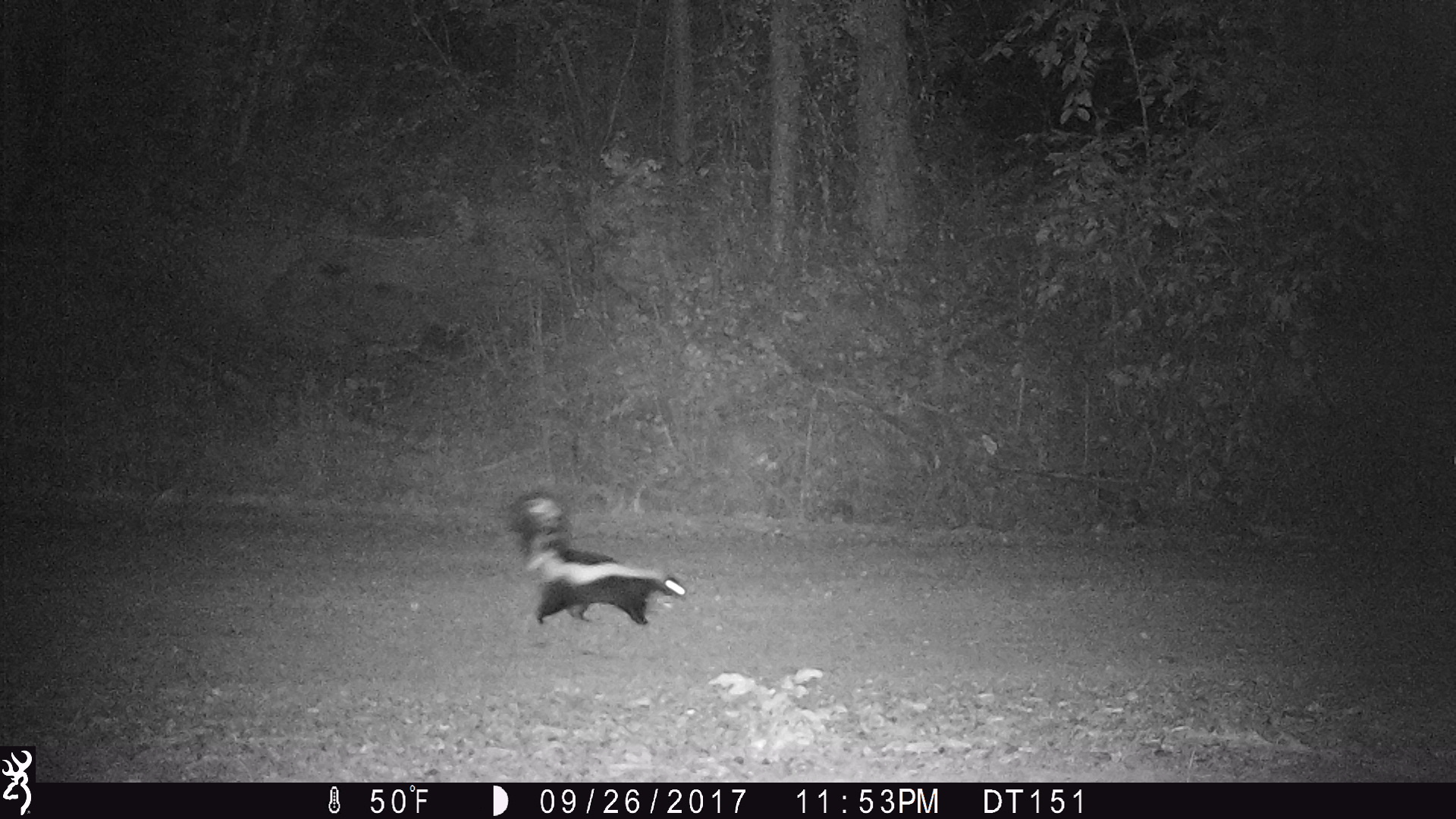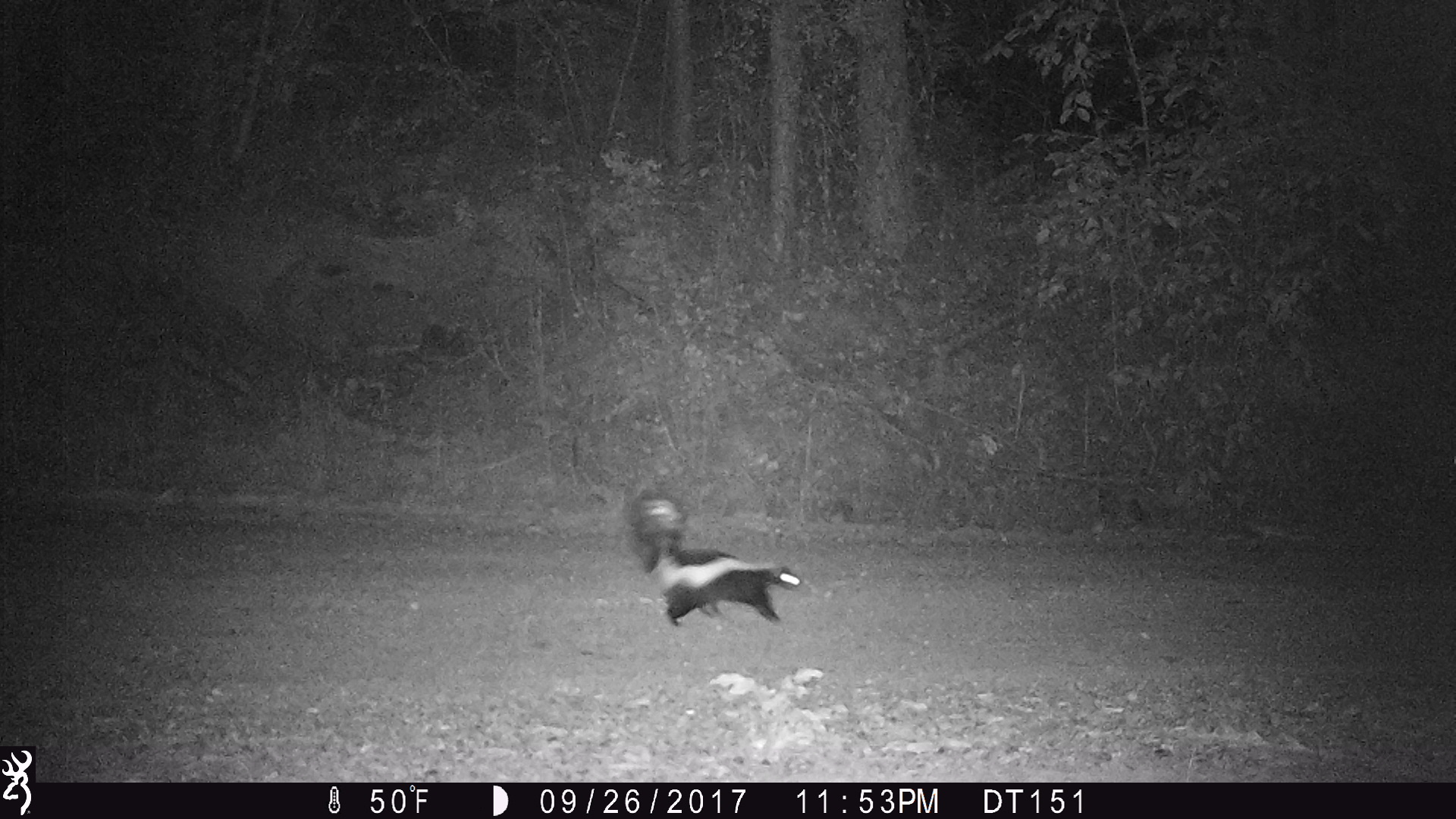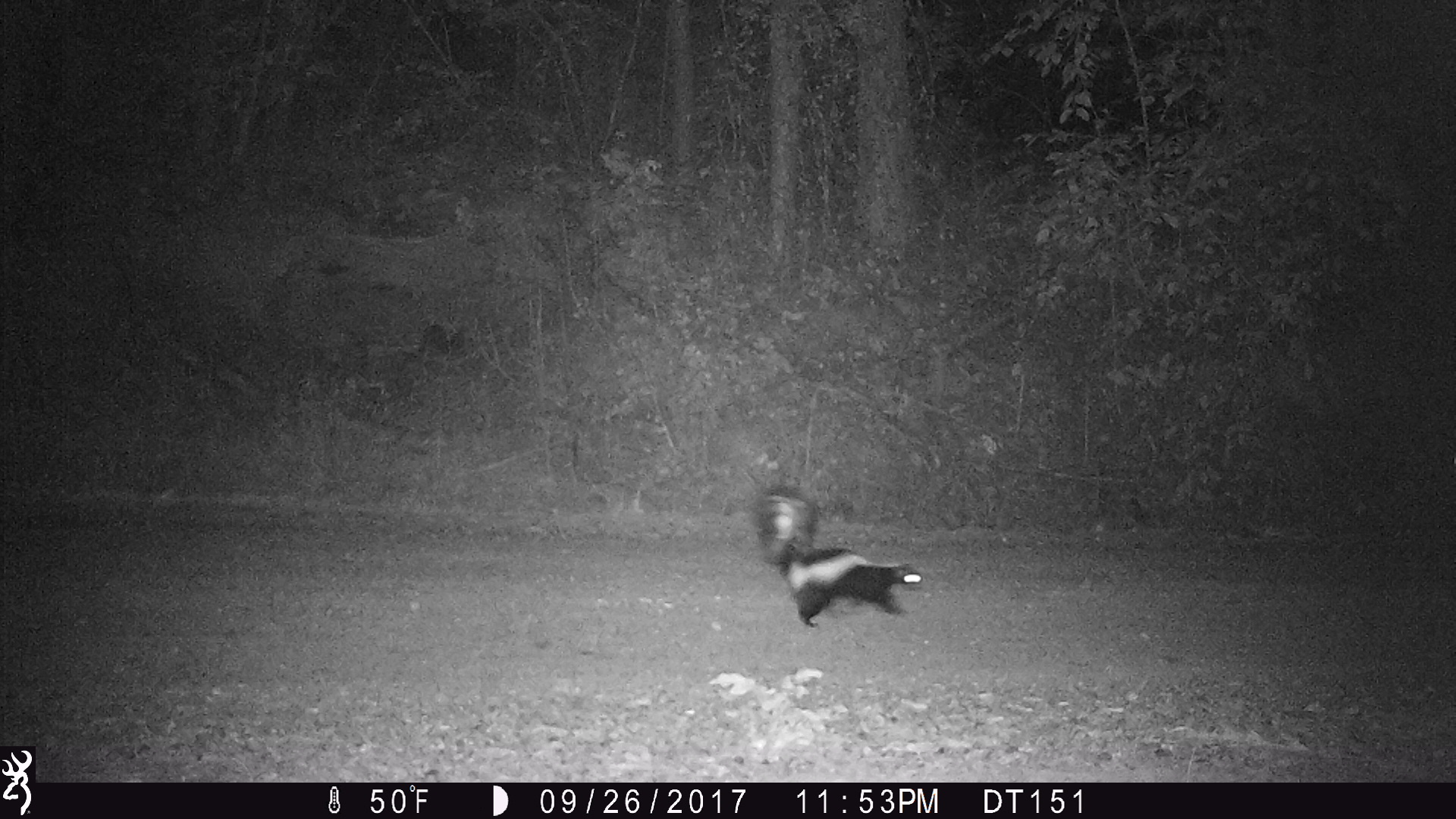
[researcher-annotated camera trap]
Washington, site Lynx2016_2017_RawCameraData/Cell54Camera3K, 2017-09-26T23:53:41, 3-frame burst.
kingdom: Animalia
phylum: Chordata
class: Mammalia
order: Carnivora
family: Mephitidae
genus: Mephitis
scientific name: Mephitis mephitis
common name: striped skunk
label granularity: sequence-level